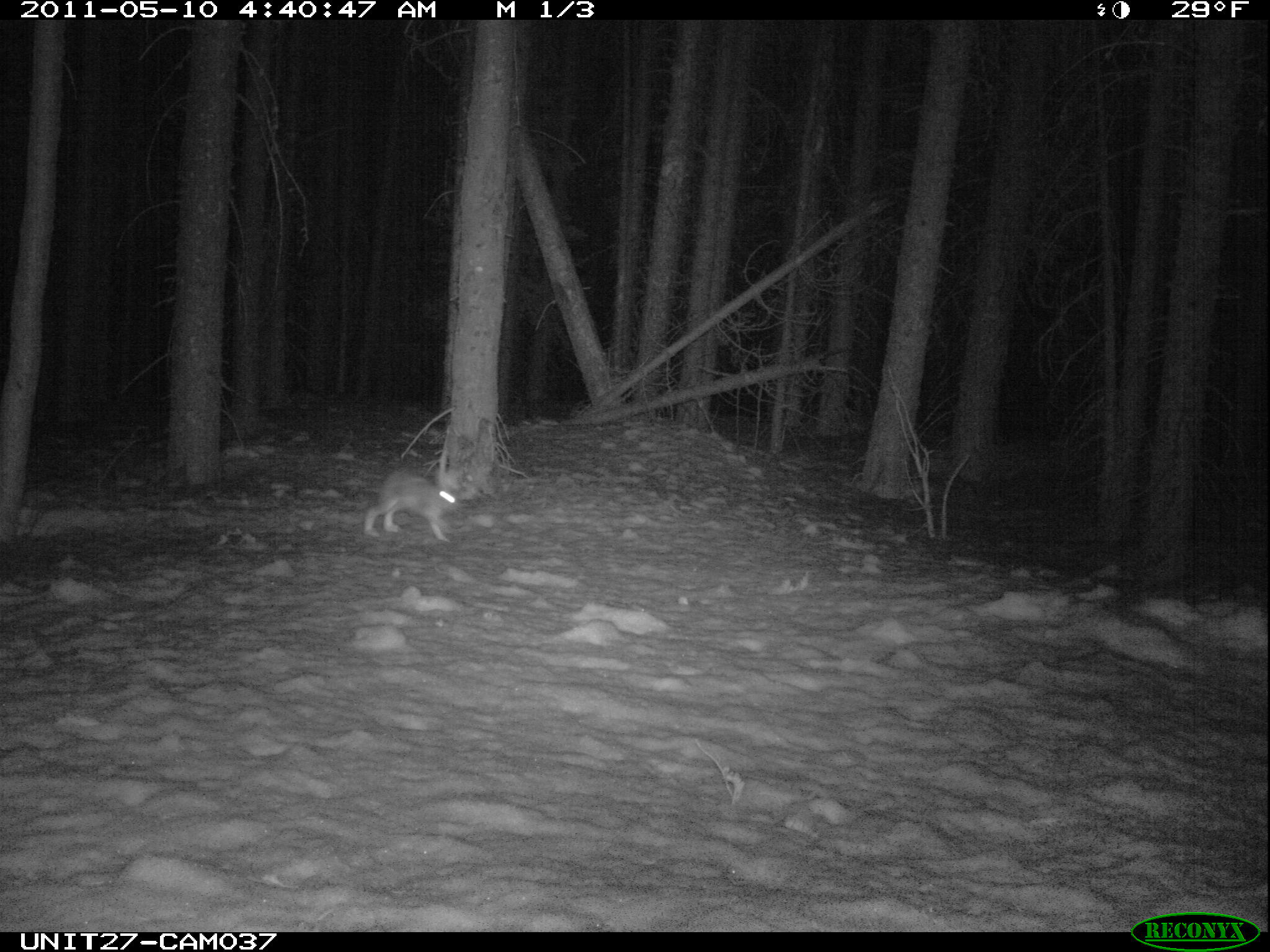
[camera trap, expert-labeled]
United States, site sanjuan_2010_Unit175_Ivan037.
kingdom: Animalia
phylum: Chordata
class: Mammalia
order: Lagomorpha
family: Leporidae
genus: Lepus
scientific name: Lepus americanus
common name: snowshoe hare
Lepus americanus (snowshoe hare).